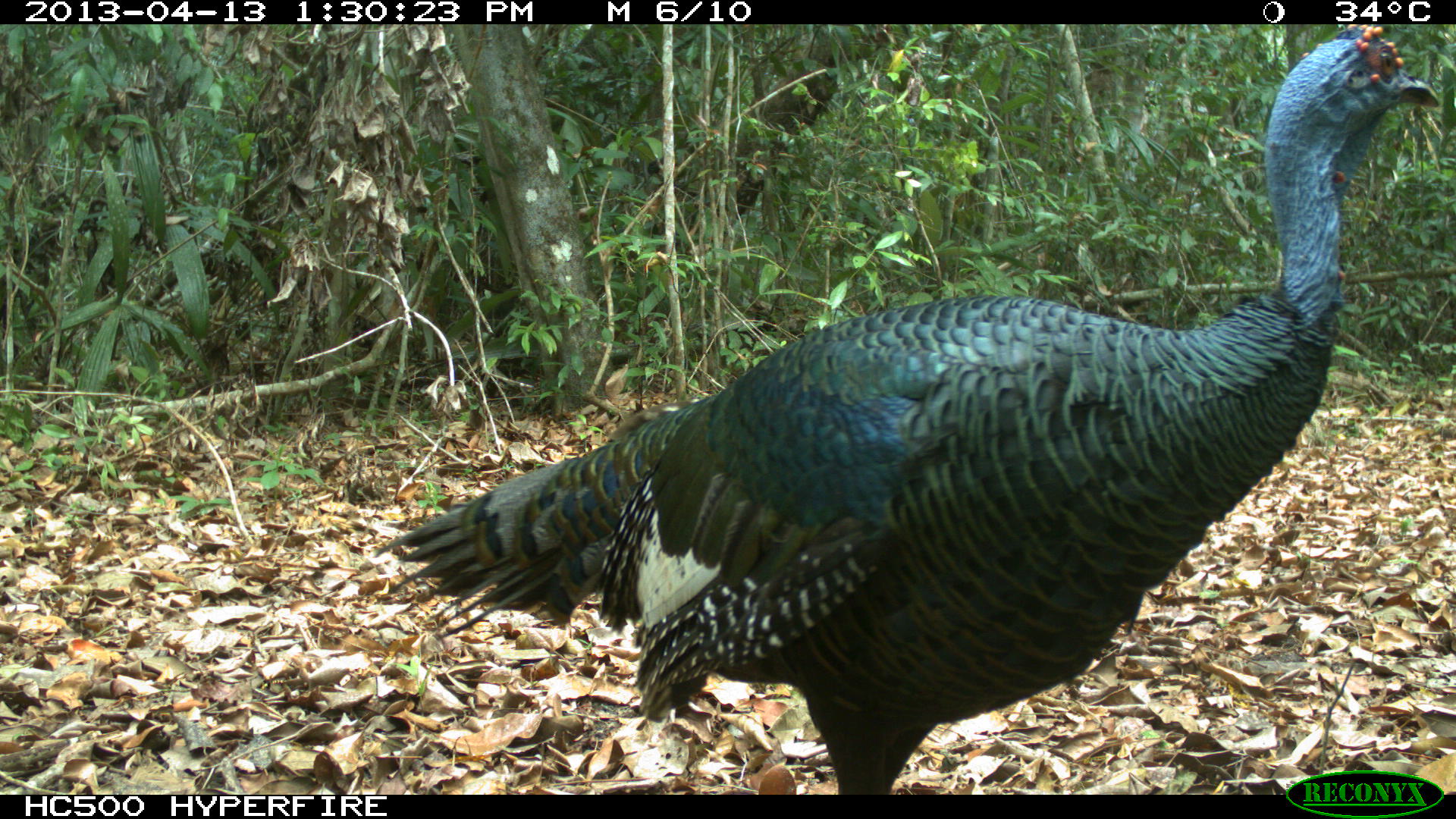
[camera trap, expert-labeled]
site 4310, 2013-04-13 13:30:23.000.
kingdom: Animalia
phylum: Chordata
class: Aves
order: Galliformes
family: Phasianidae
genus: Meleagris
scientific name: Meleagris ocellata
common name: ocellated turkey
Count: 1.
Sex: male.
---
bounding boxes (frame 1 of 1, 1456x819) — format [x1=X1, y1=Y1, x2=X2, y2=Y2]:
meleagris ocellata: [x1=368, y1=21, x2=1443, y2=793]